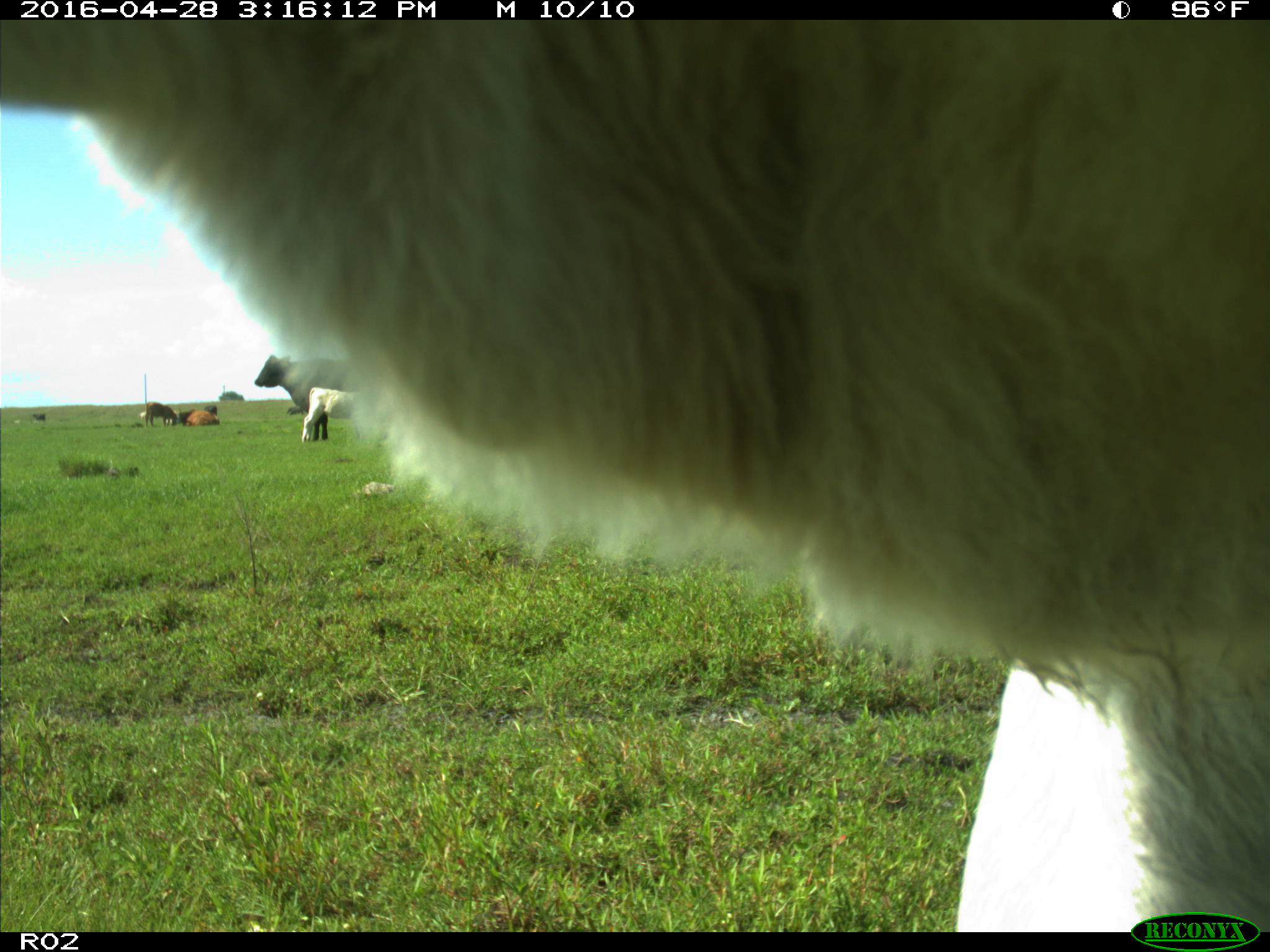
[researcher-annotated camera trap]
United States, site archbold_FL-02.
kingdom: Animalia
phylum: Chordata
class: Mammalia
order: Artiodactyla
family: Bovidae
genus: Bos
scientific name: Bos taurus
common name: domestic cow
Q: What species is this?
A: Bos taurus (domestic cow).